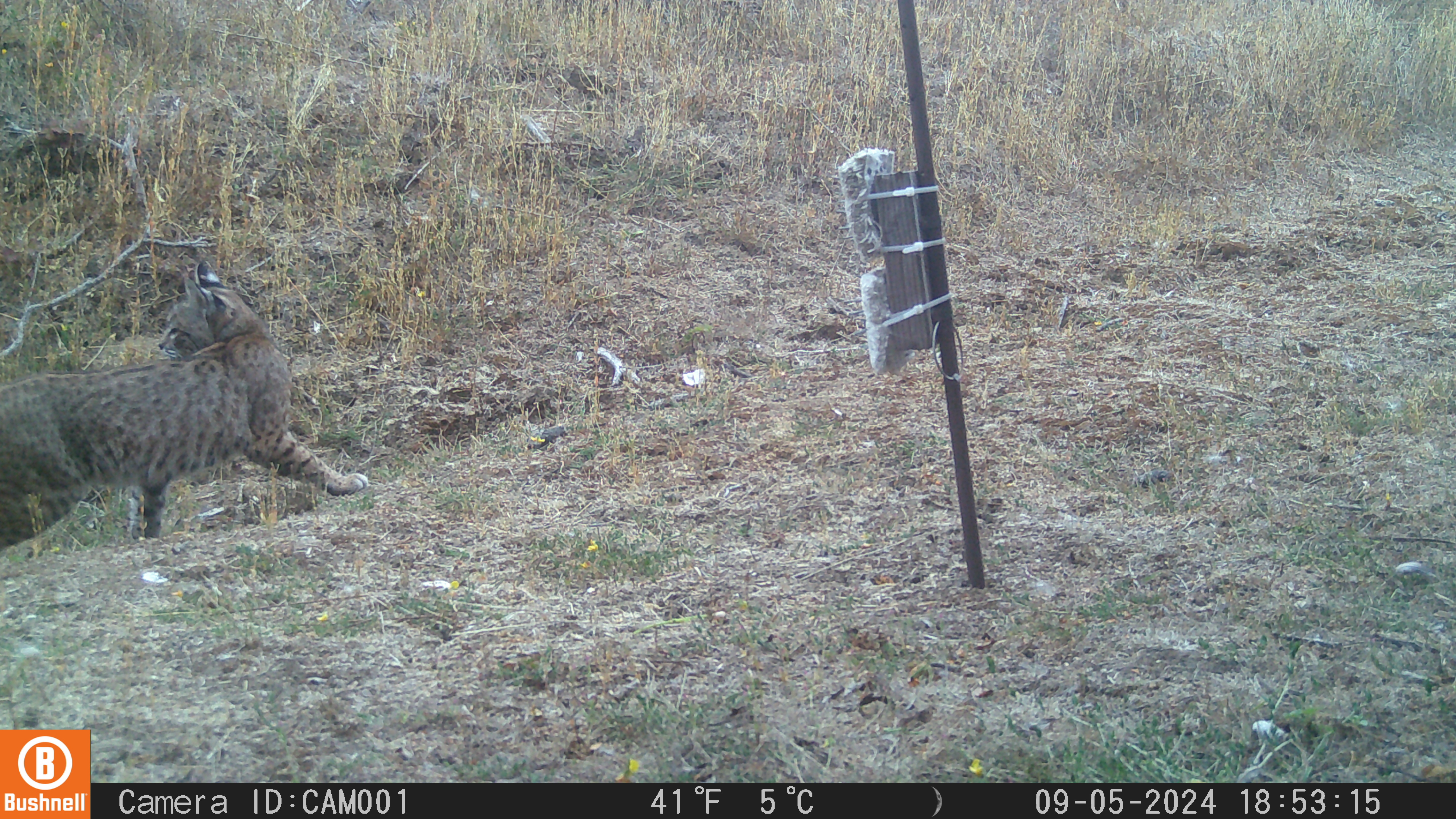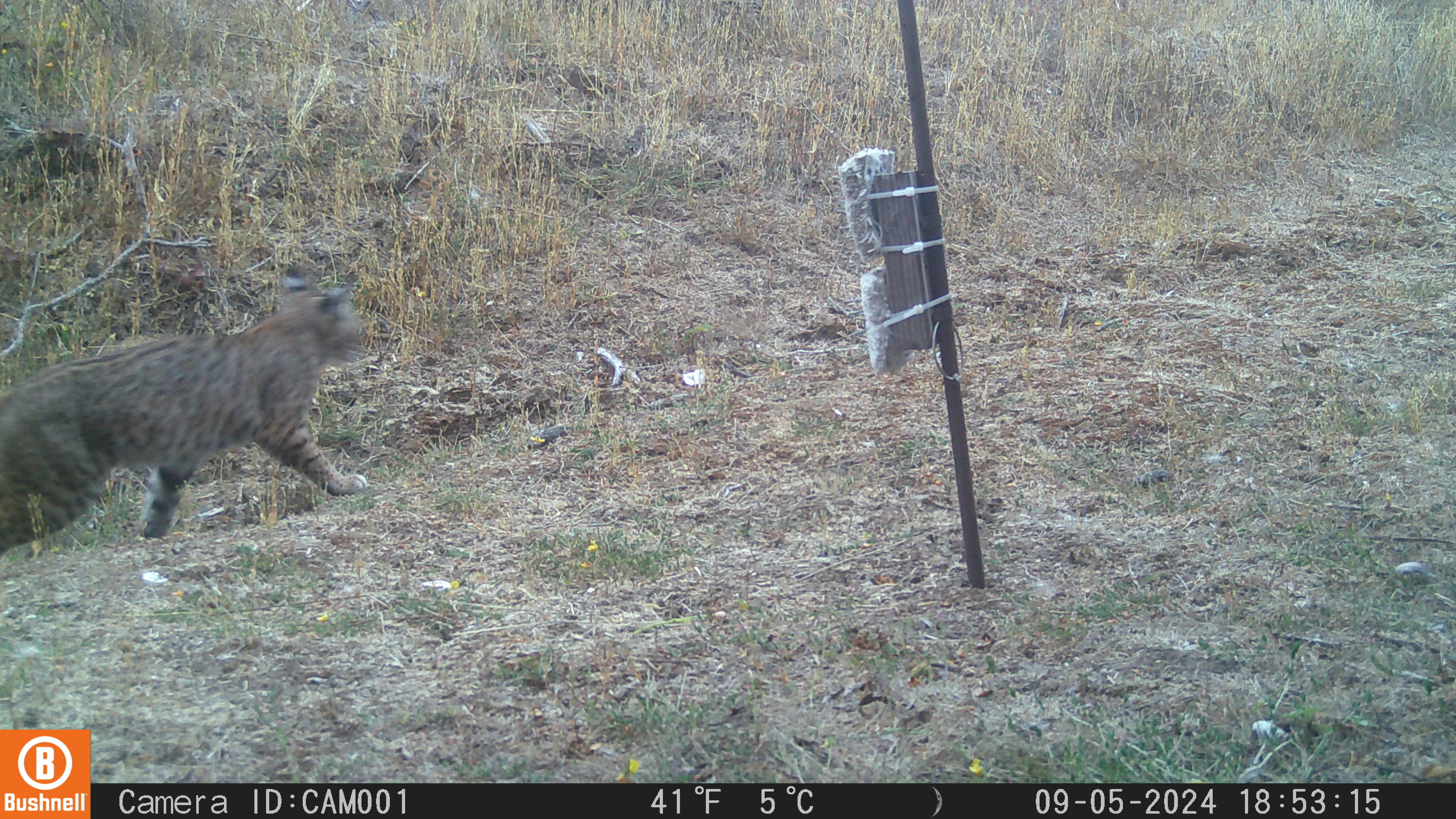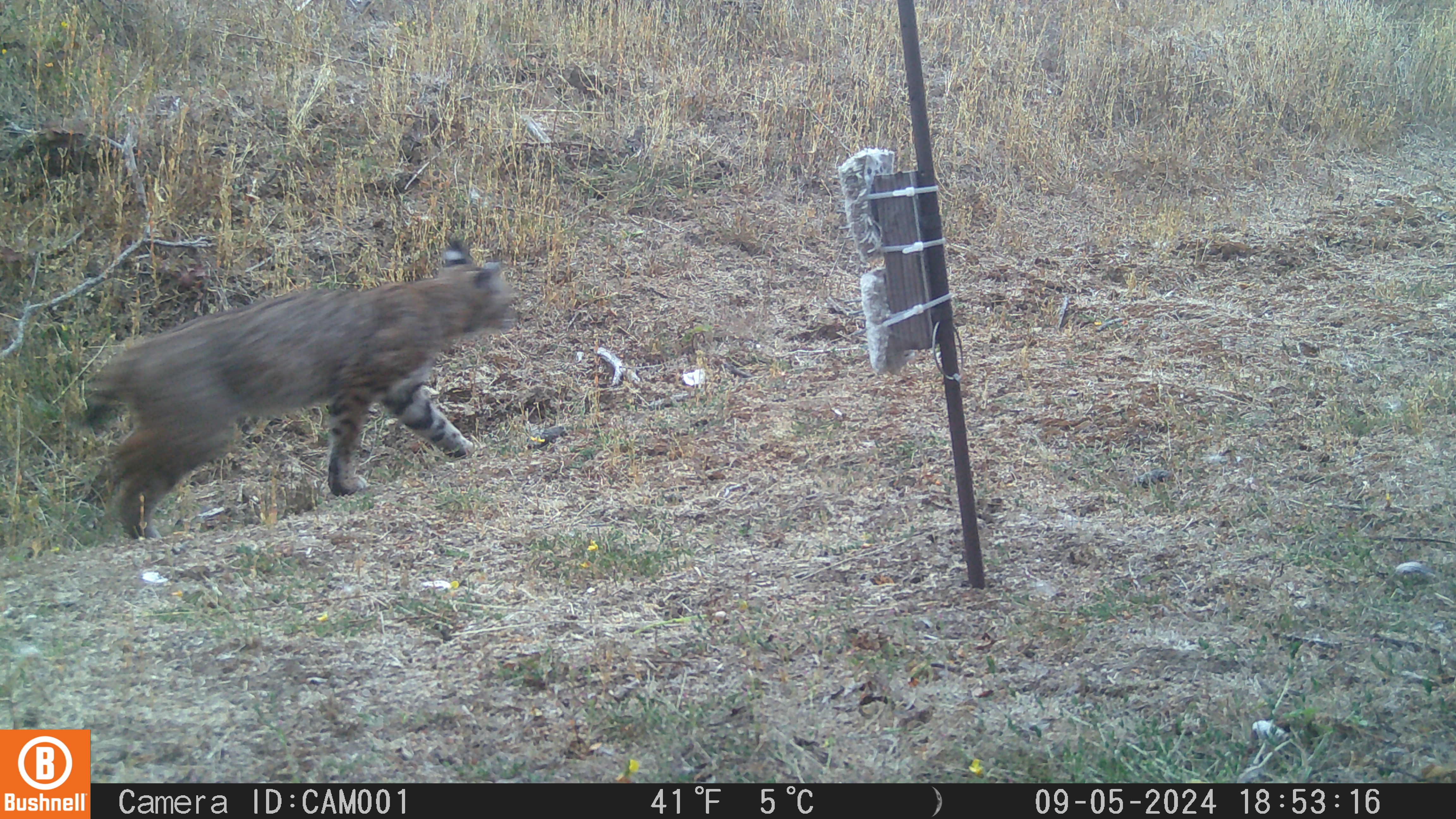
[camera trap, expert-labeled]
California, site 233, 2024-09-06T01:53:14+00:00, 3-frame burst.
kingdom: Animalia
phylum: Chordata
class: Mammalia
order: Carnivora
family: Felidae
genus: Lynx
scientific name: Lynx rufus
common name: bobcat